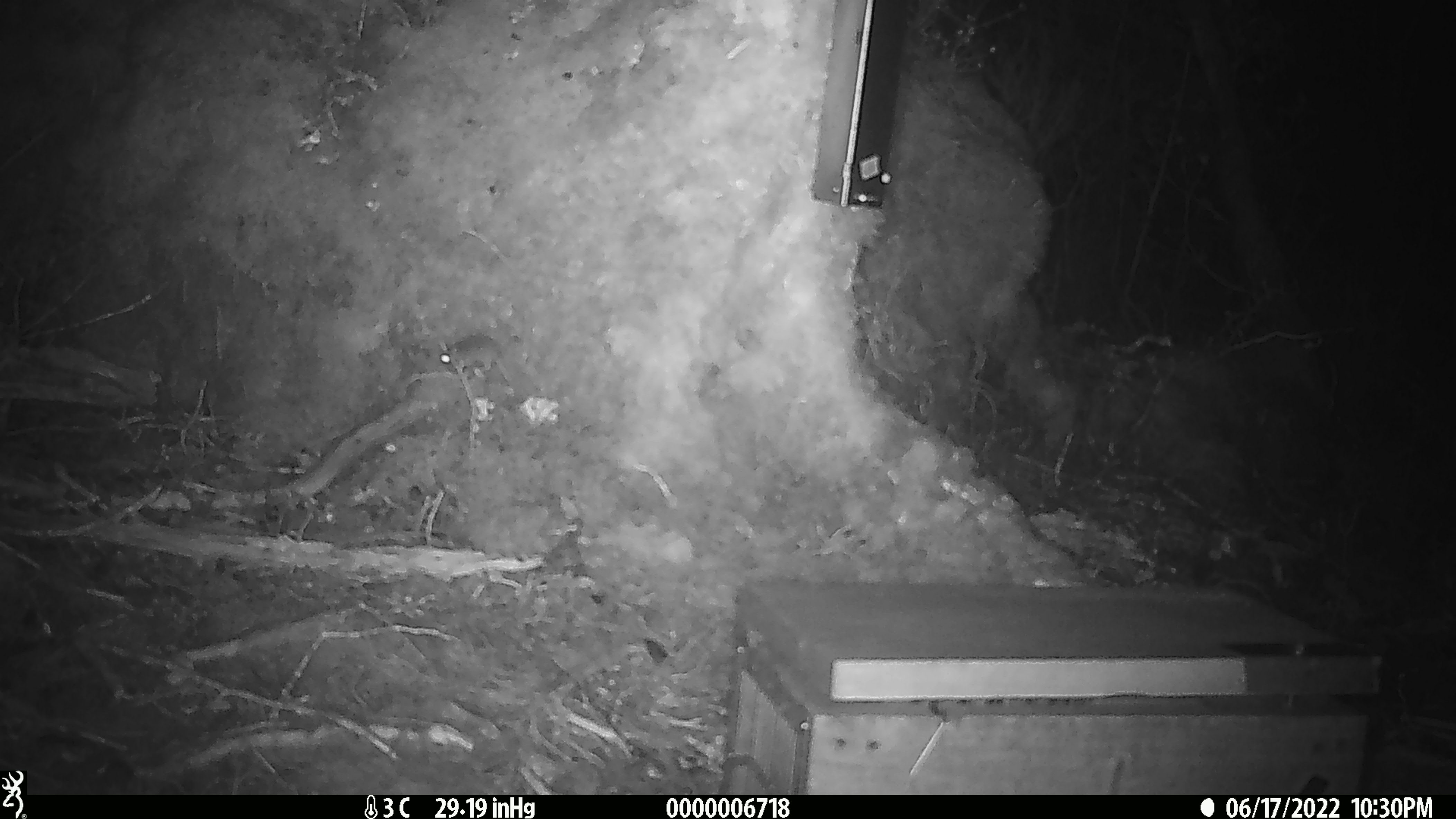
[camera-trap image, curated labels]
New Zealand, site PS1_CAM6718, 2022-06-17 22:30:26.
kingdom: Animalia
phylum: Chordata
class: Mammalia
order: Rodentia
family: Muridae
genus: Mus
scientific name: Mus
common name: mouse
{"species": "mouse (Mus)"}